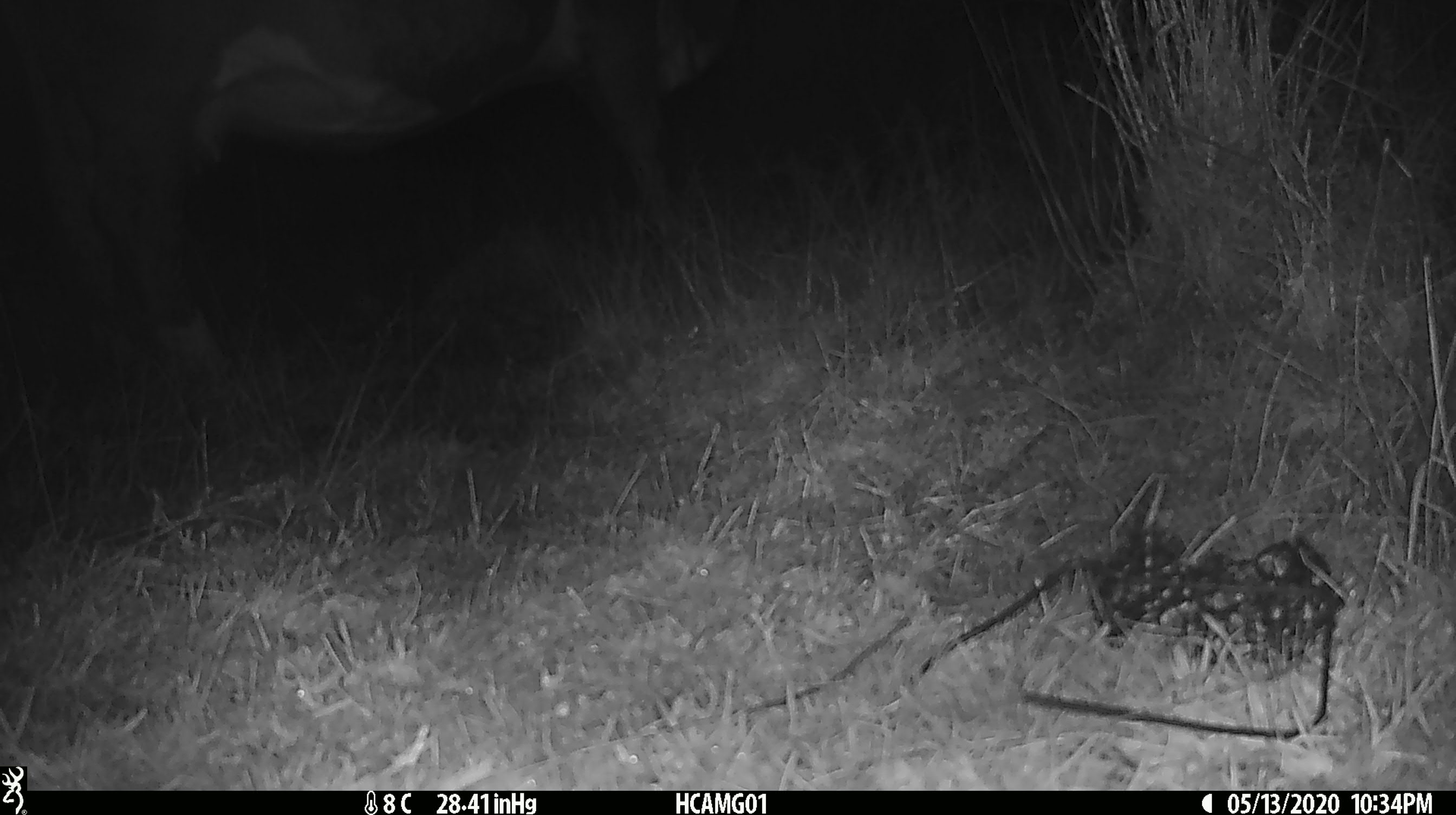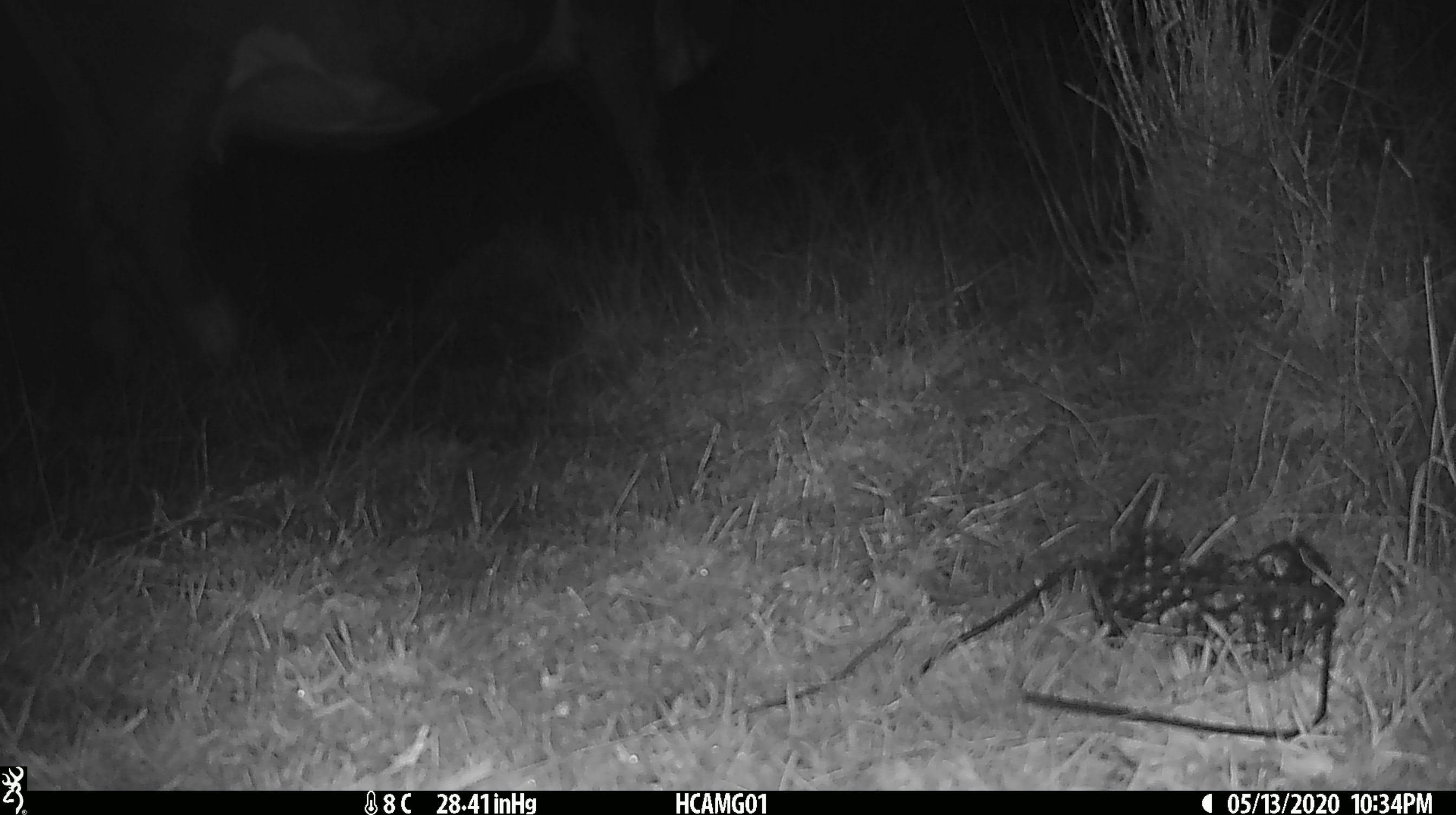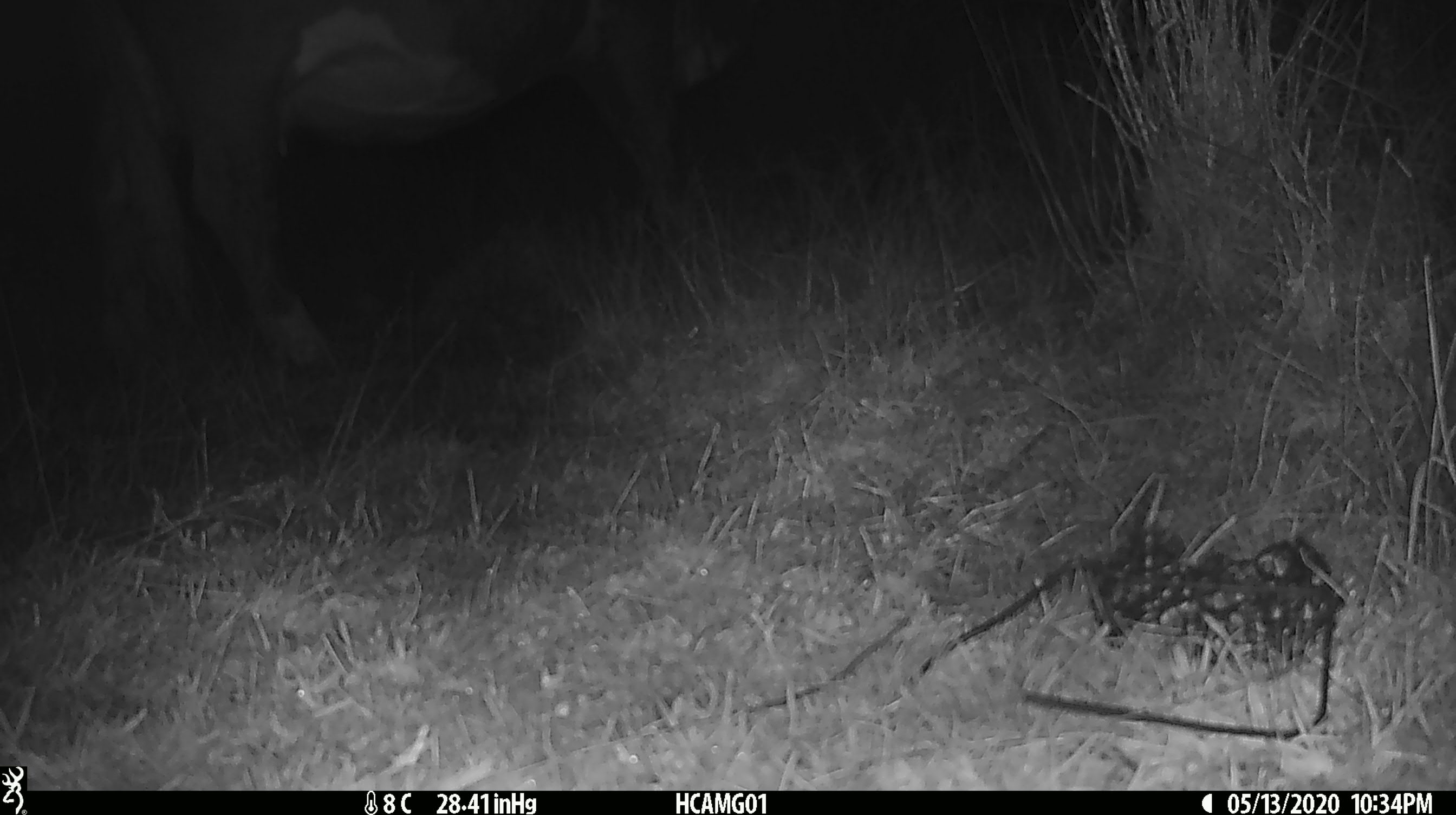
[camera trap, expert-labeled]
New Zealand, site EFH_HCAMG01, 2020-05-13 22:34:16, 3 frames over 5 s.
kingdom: Animalia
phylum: Chordata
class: Mammalia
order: Artiodactyla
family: Bovidae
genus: Bos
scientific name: Bos taurus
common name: domestic cow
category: cow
Cow (domestic cow) (Bos taurus).